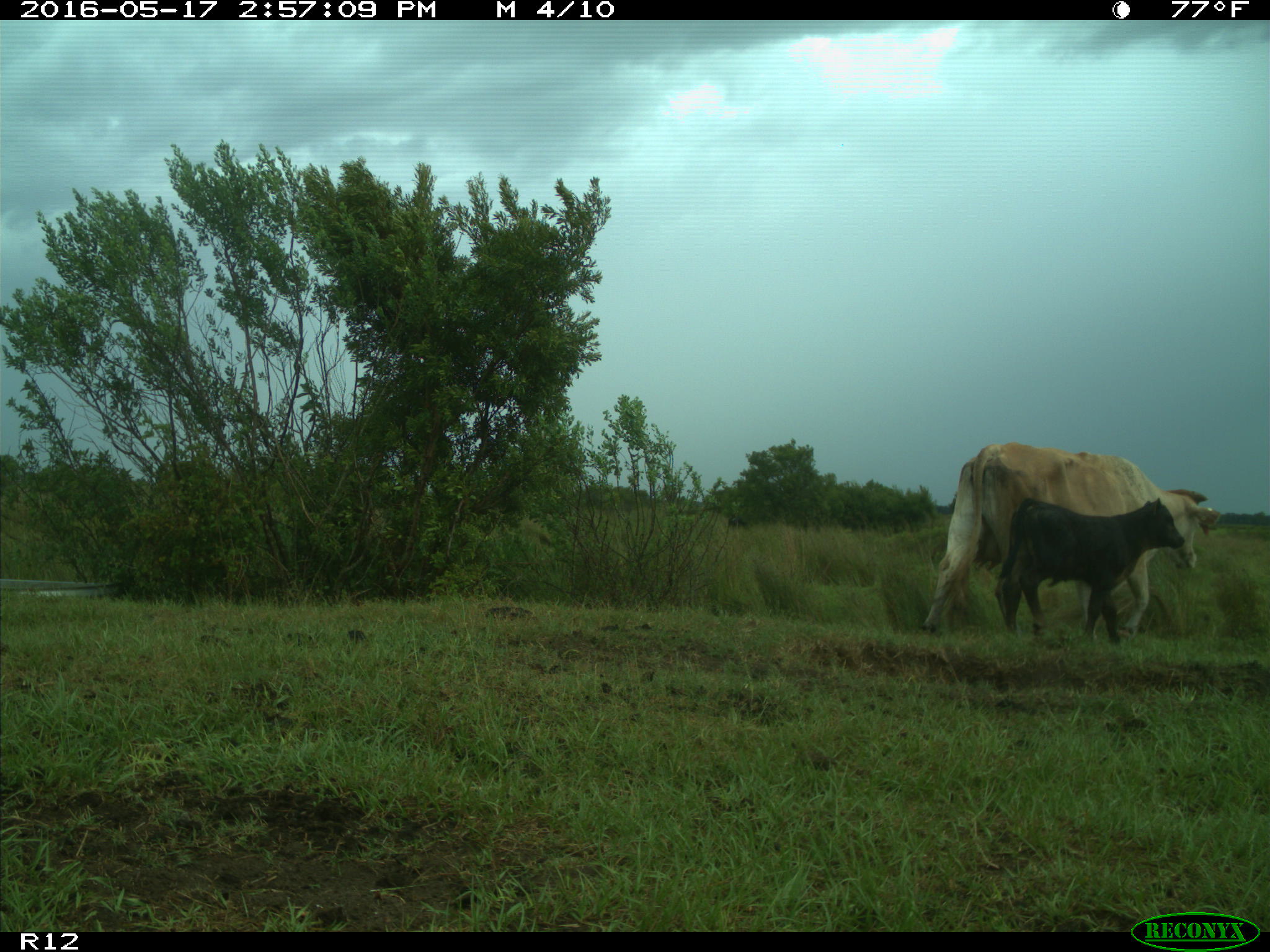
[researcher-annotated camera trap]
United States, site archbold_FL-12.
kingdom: Animalia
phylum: Chordata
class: Mammalia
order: Artiodactyla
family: Bovidae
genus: Bos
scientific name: Bos taurus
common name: domestic cow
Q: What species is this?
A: Bos taurus (domestic cow).